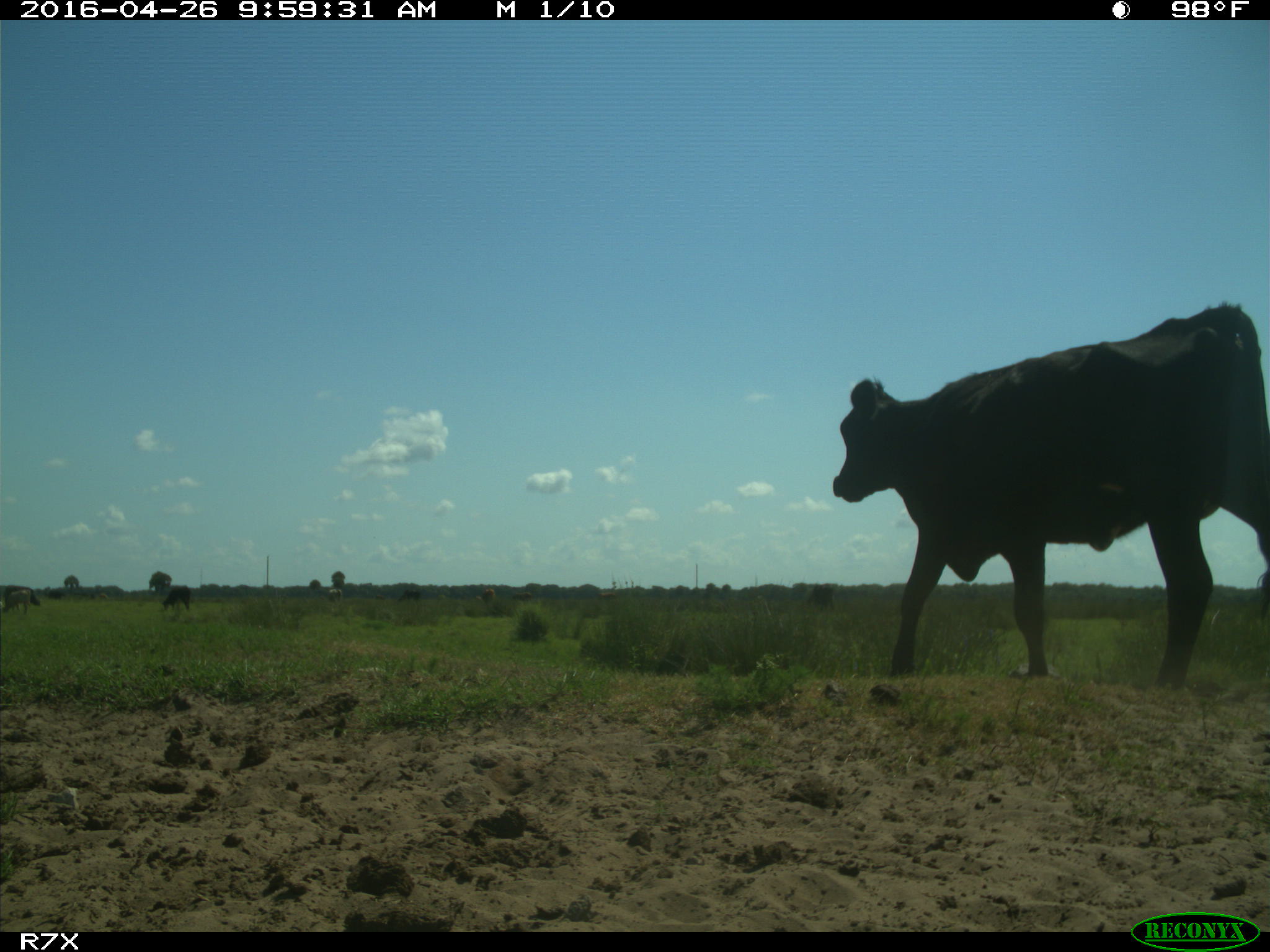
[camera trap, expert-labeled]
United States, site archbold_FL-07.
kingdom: Animalia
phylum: Chordata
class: Mammalia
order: Artiodactyla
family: Bovidae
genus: Bos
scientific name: Bos taurus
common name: domestic cow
Bos taurus (domestic cow).